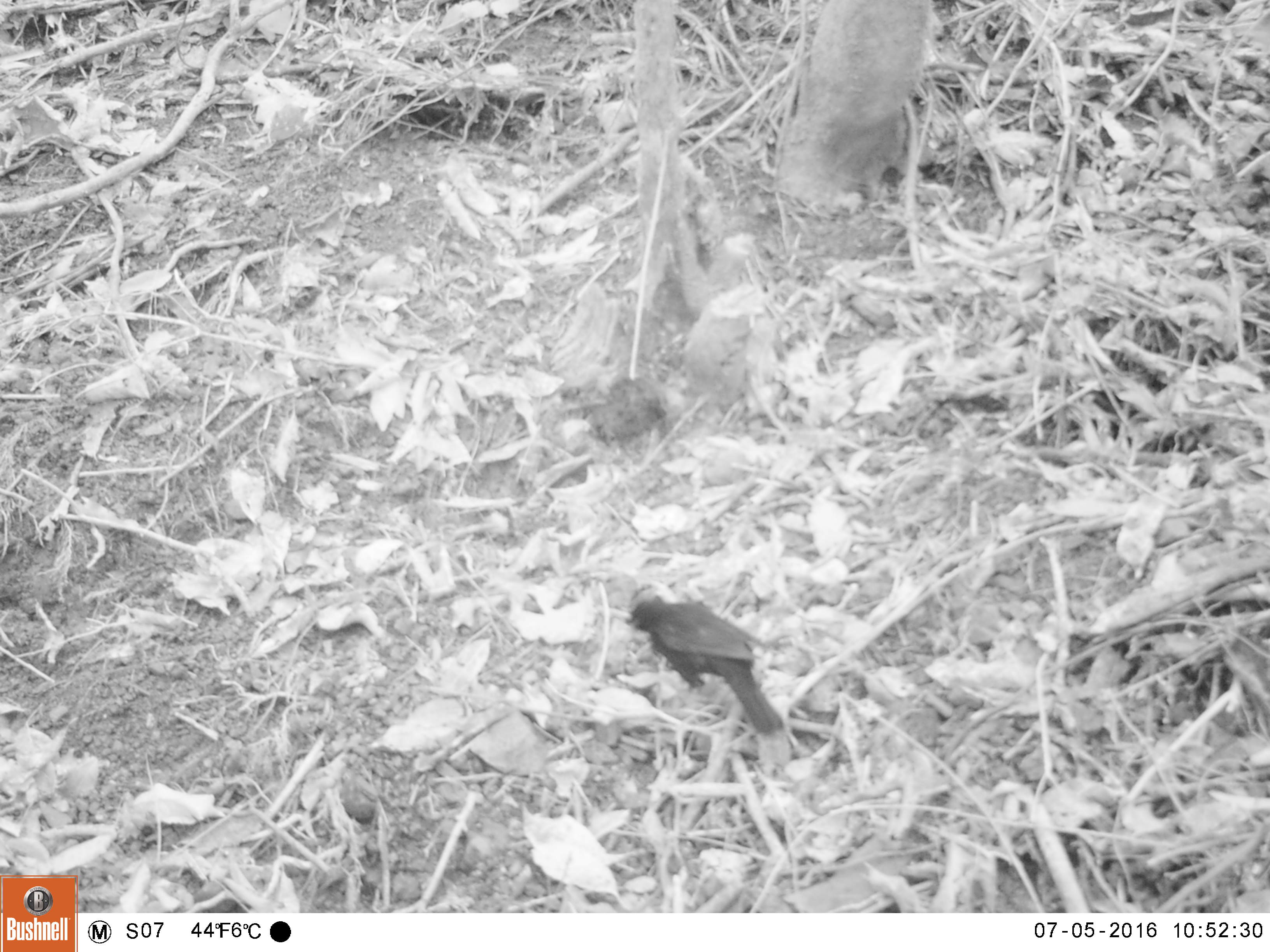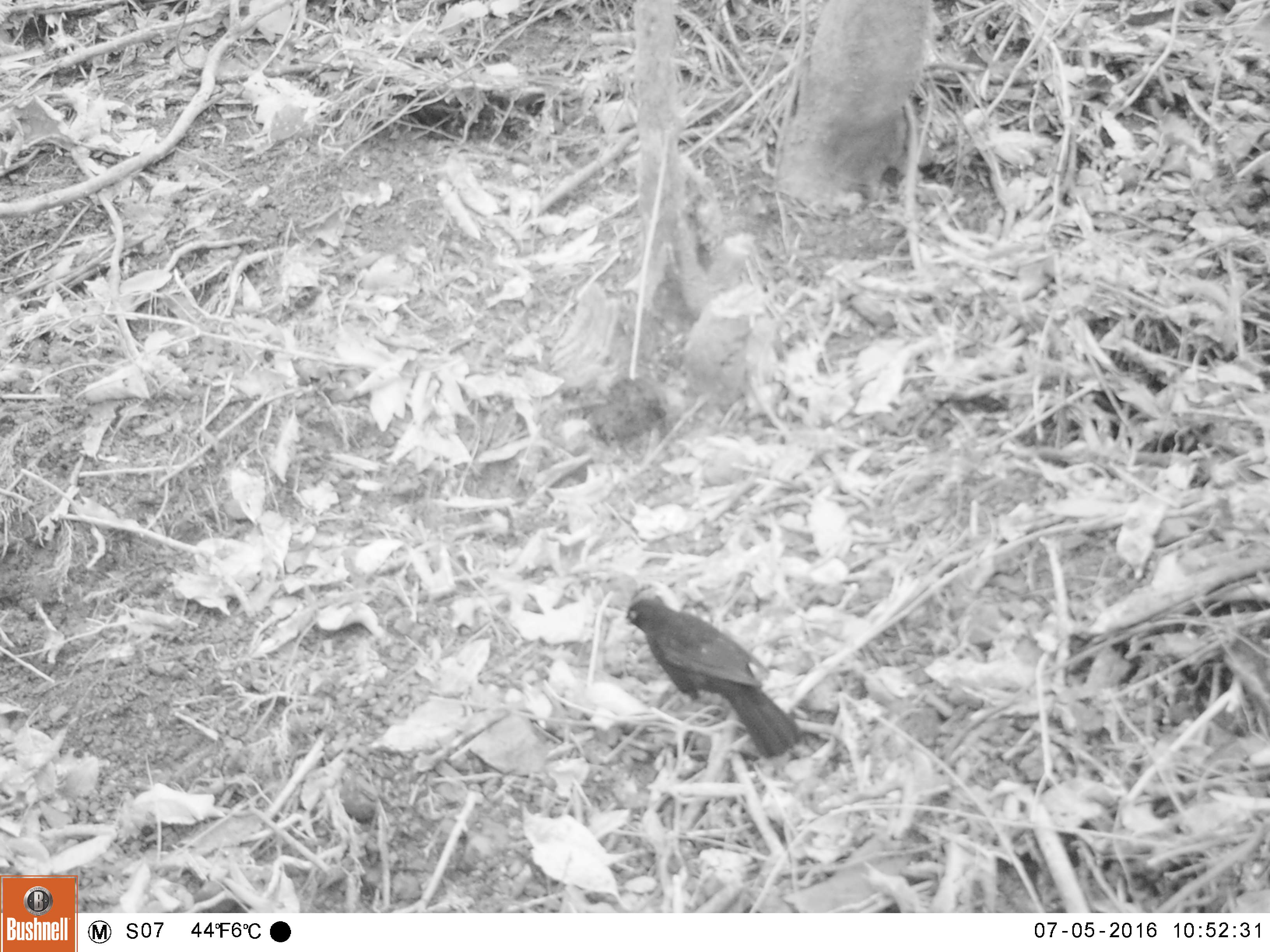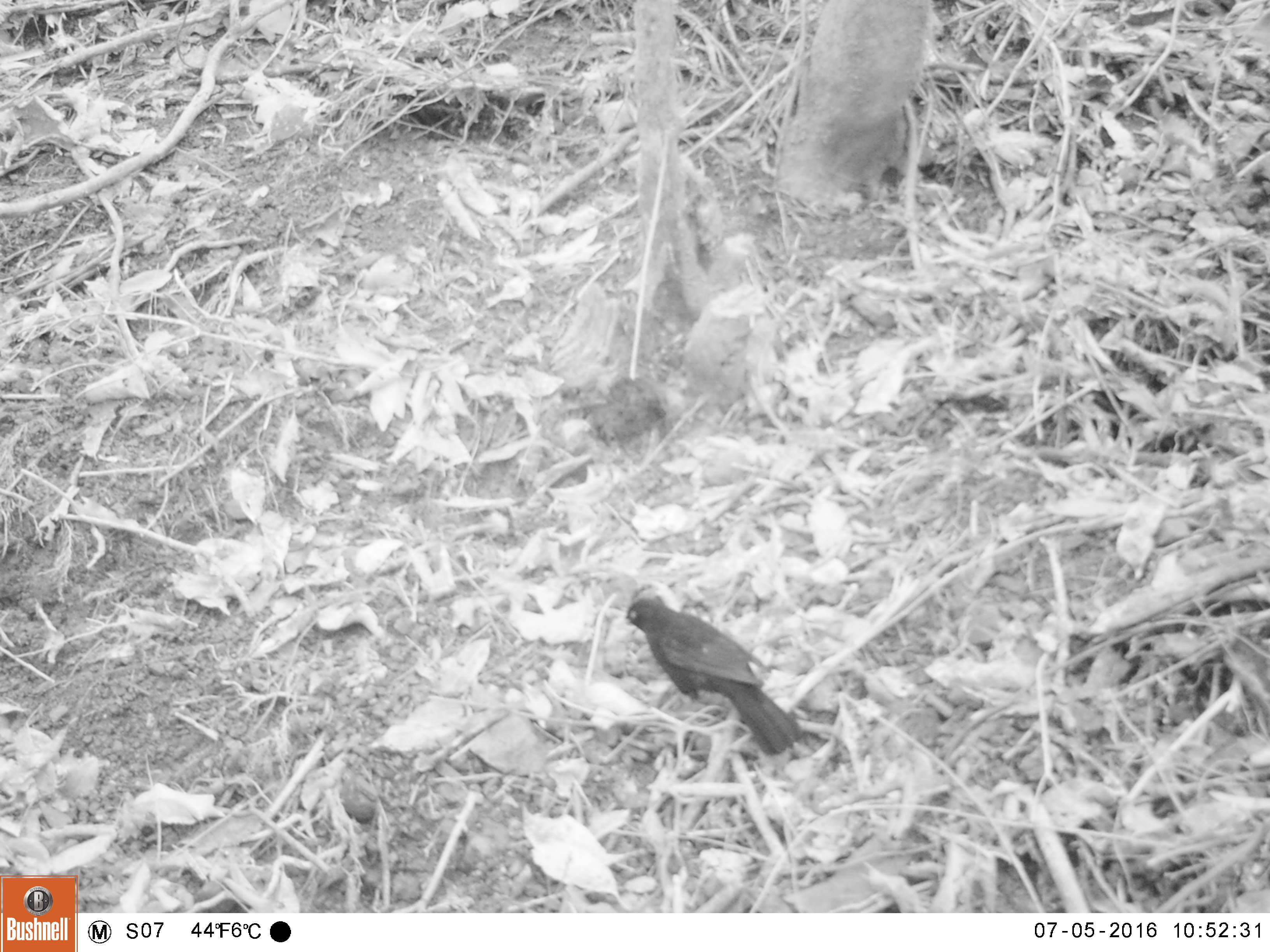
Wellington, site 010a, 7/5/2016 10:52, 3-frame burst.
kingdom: Animalia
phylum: Chordata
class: Aves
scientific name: Aves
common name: bird